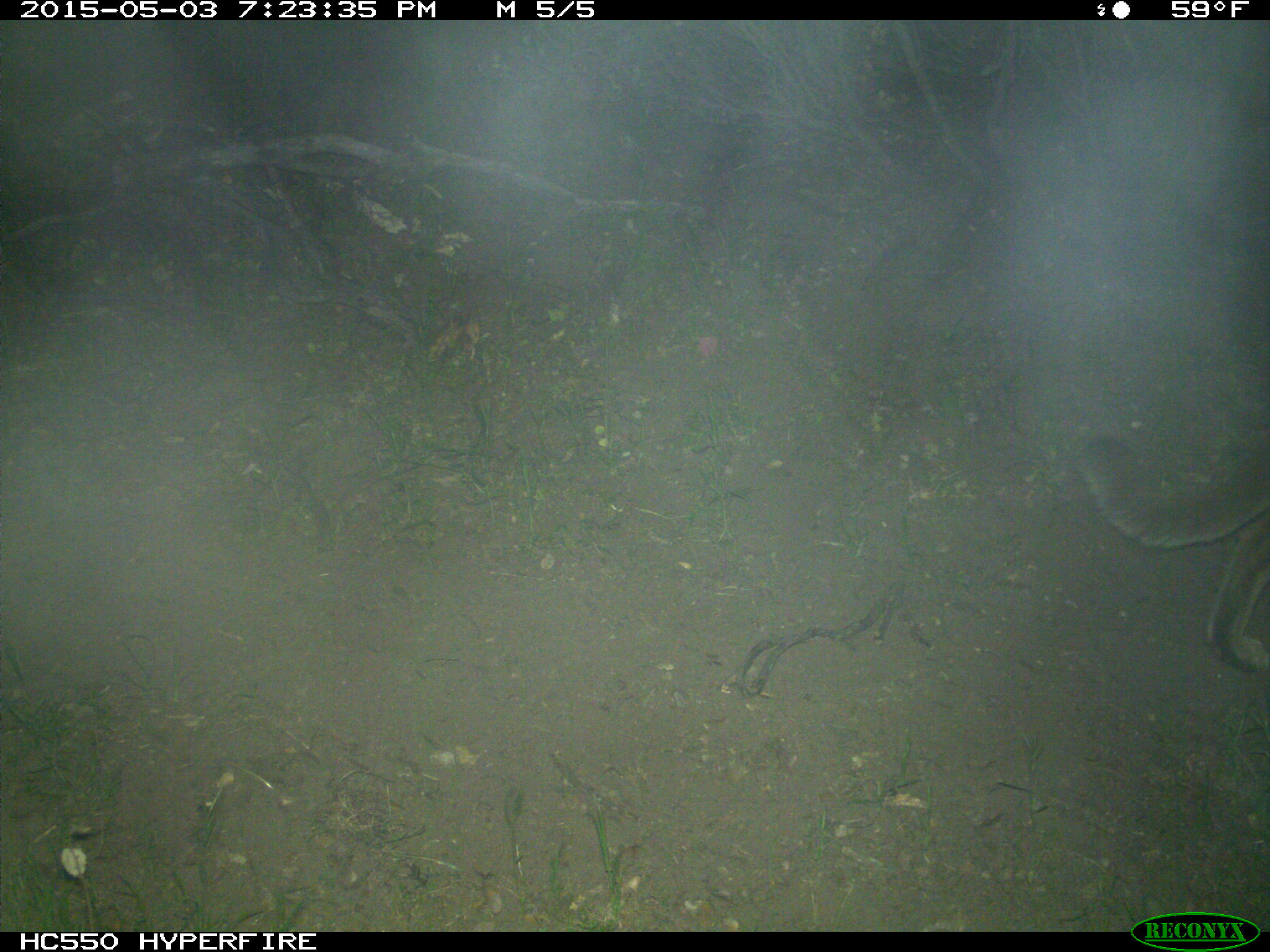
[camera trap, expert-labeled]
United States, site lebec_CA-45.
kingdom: Animalia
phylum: Chordata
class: Mammalia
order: Carnivora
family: Felidae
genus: Puma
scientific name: Puma concolor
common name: mountain lion